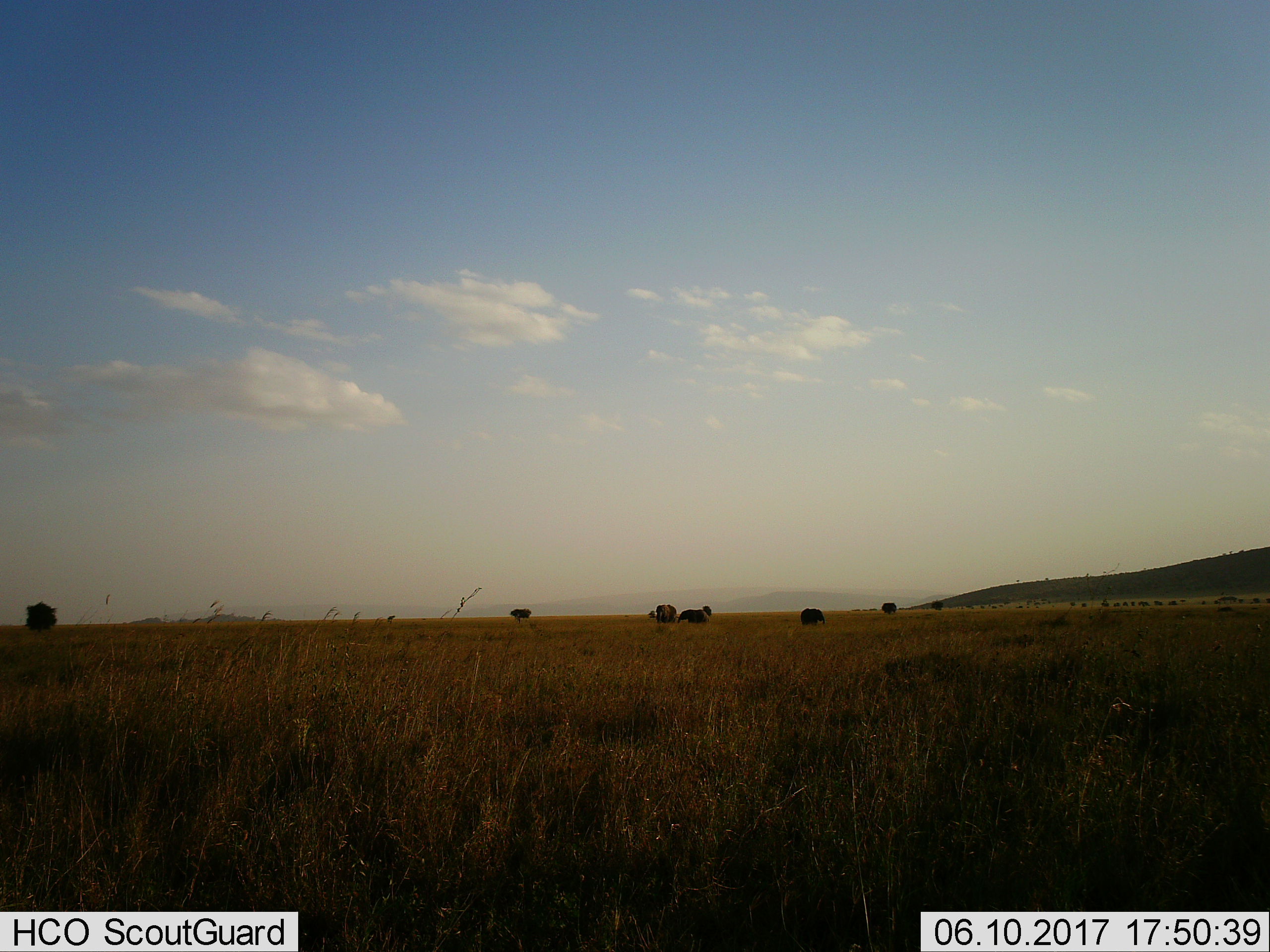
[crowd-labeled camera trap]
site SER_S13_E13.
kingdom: Animalia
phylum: Chordata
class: Mammalia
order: Proboscidea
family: Elephantidae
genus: Loxodonta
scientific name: Loxodonta africana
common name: african bush elephant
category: elephant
Elephant (african bush elephant) (Loxodonta africana), count 3. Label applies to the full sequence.